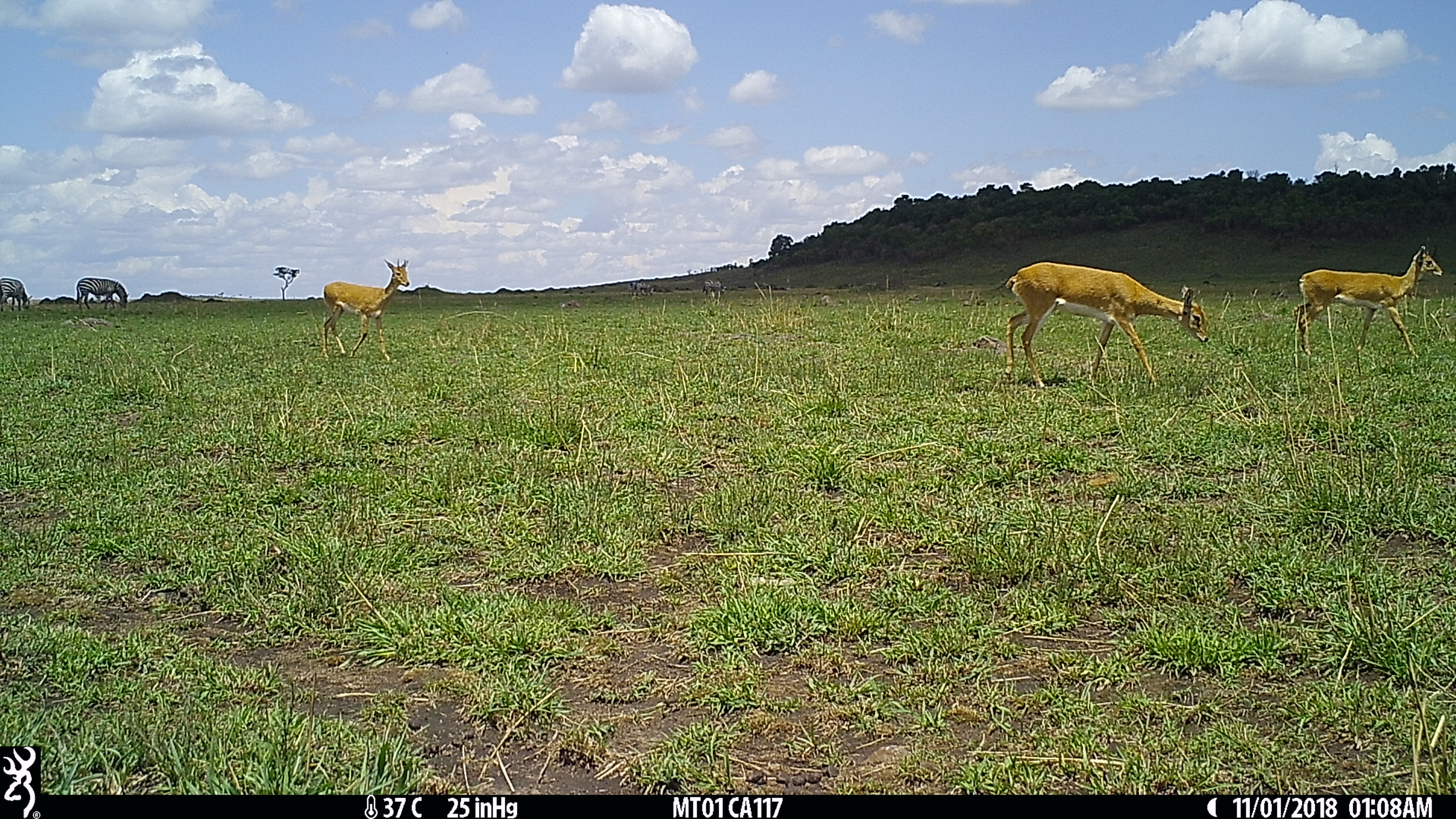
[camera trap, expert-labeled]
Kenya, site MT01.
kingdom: Animalia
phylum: Chordata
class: Mammalia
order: Artiodactyla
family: Bovidae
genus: Ourebia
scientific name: Ourebia ourebi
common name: oribi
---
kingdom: Animalia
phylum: Chordata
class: Mammalia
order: Perissodactyla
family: Equidae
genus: Equus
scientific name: Equus quagga burchellii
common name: burchell's zebra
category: zebra